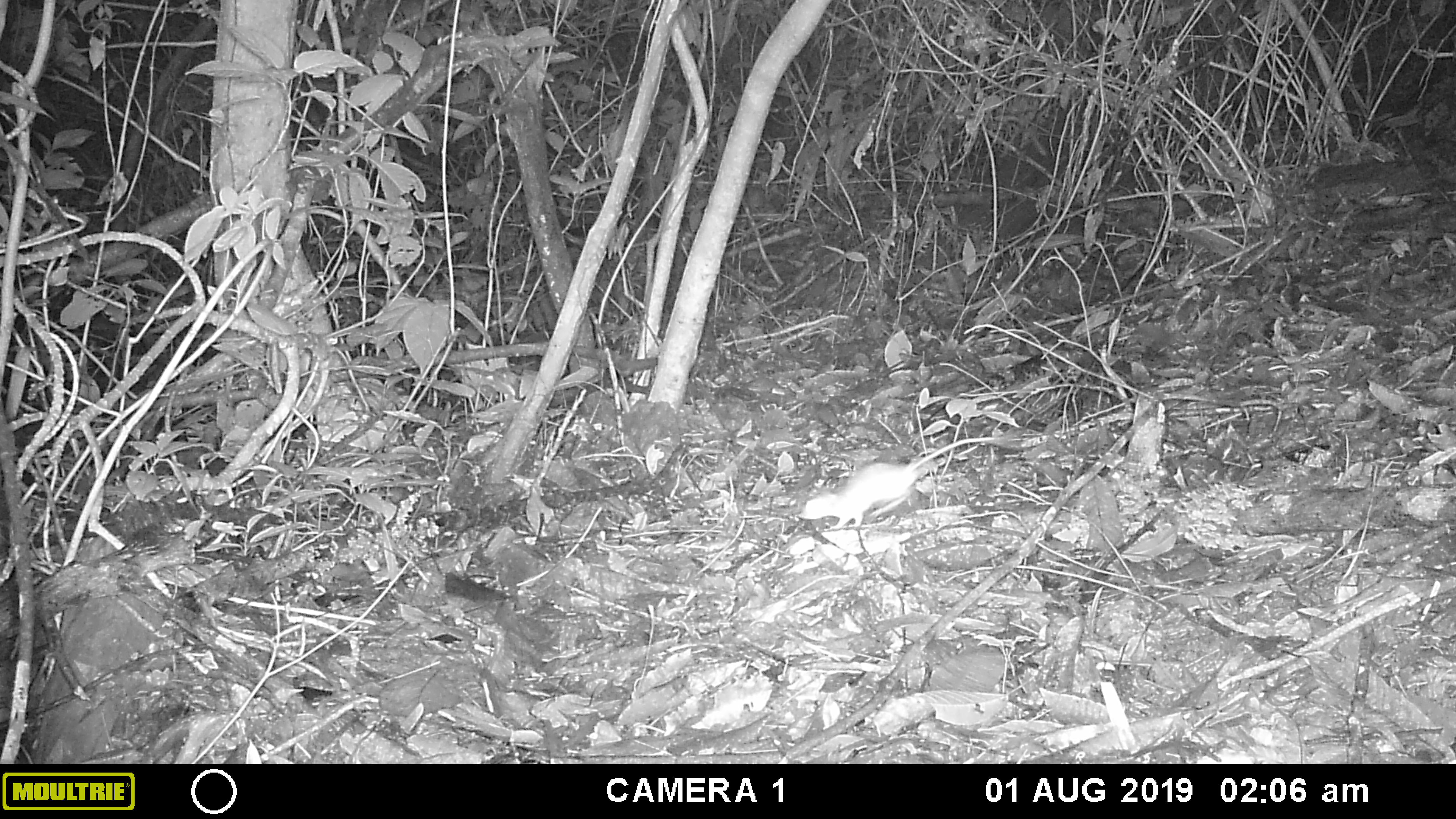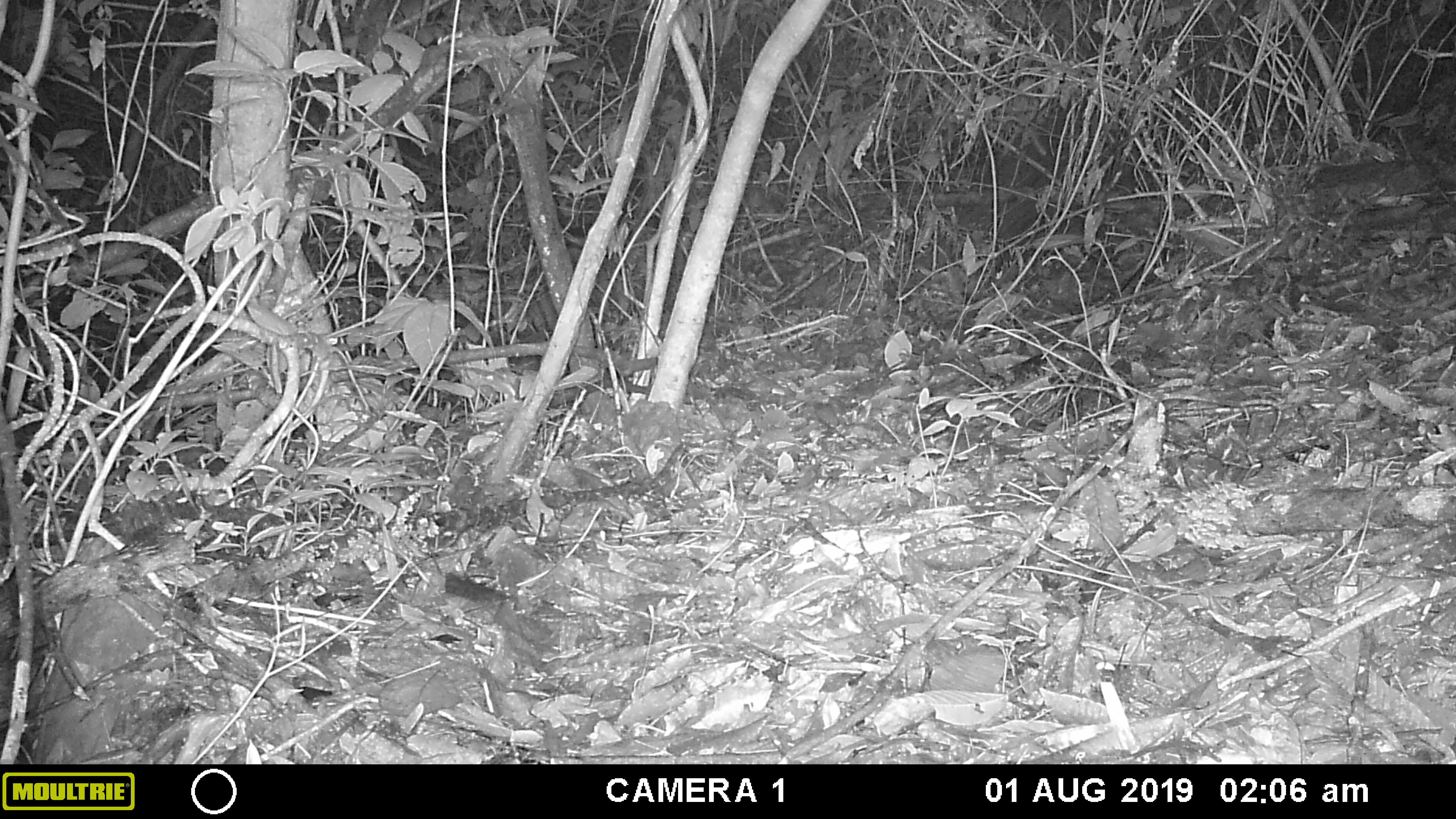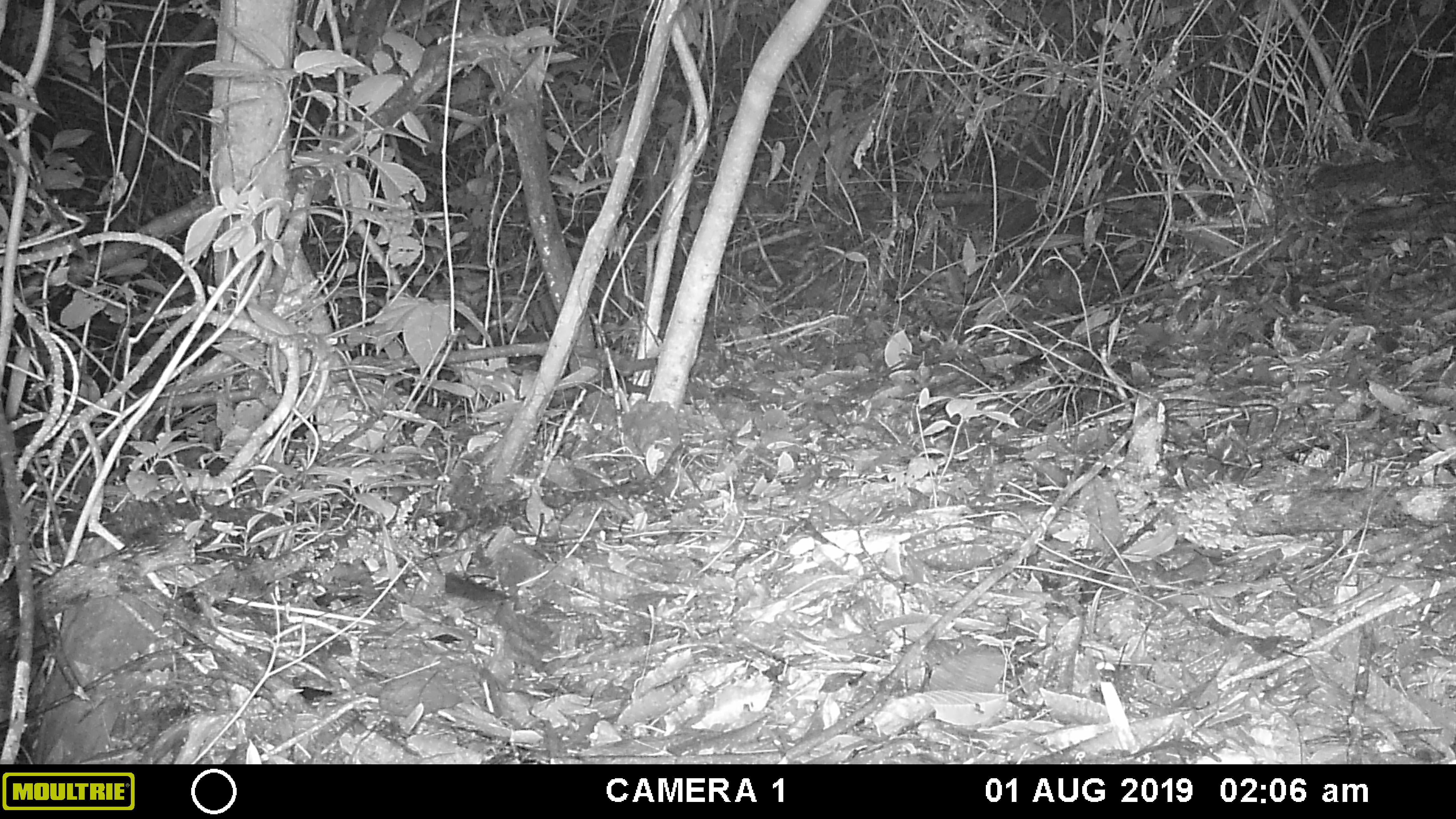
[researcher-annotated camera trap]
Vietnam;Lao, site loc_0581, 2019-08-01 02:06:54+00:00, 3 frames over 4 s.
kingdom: Animalia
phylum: Chordata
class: Mammalia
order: Rodentia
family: Muridae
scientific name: Muridae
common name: old-world mice and rats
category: unidentified murid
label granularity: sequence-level